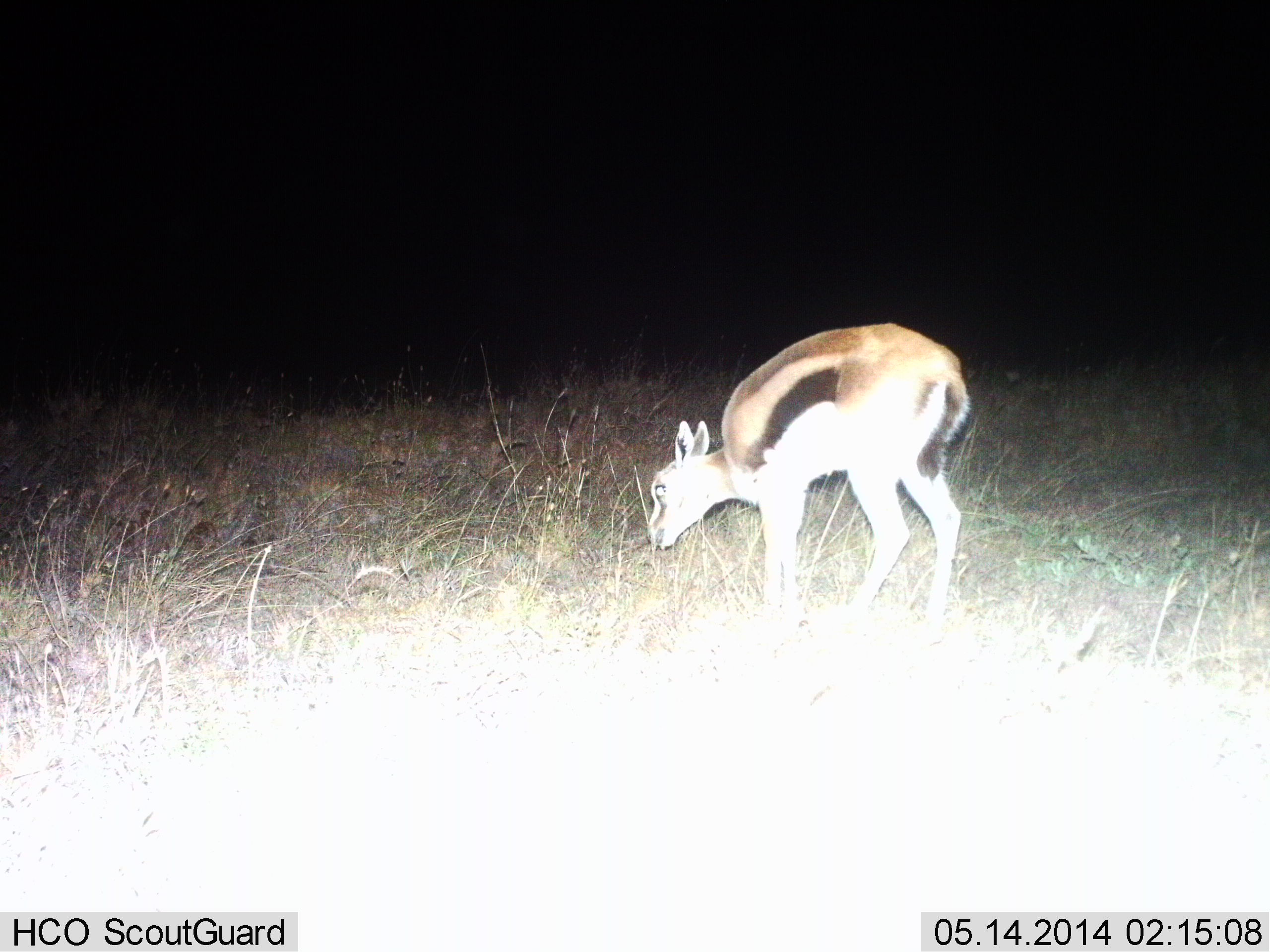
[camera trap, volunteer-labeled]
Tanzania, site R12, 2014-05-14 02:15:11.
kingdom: Animalia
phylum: Chordata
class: Mammalia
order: Artiodactyla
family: Bovidae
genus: Eudorcas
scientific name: Eudorcas thomsonii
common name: thomson's gazelle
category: gazellethomsons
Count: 1.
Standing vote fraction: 40%.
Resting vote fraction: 0%.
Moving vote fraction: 0%.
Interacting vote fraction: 0%.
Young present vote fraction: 40%.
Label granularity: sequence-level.